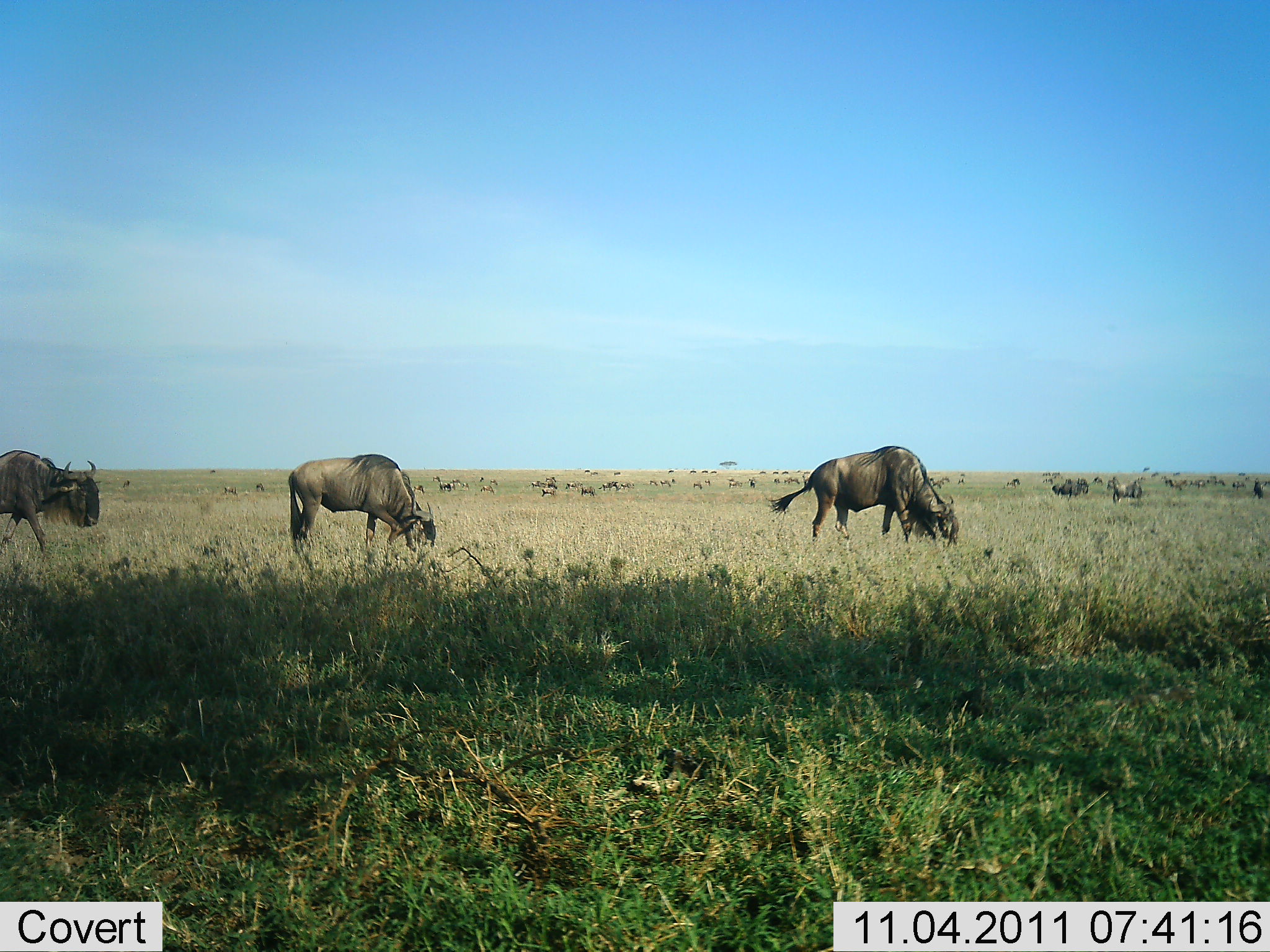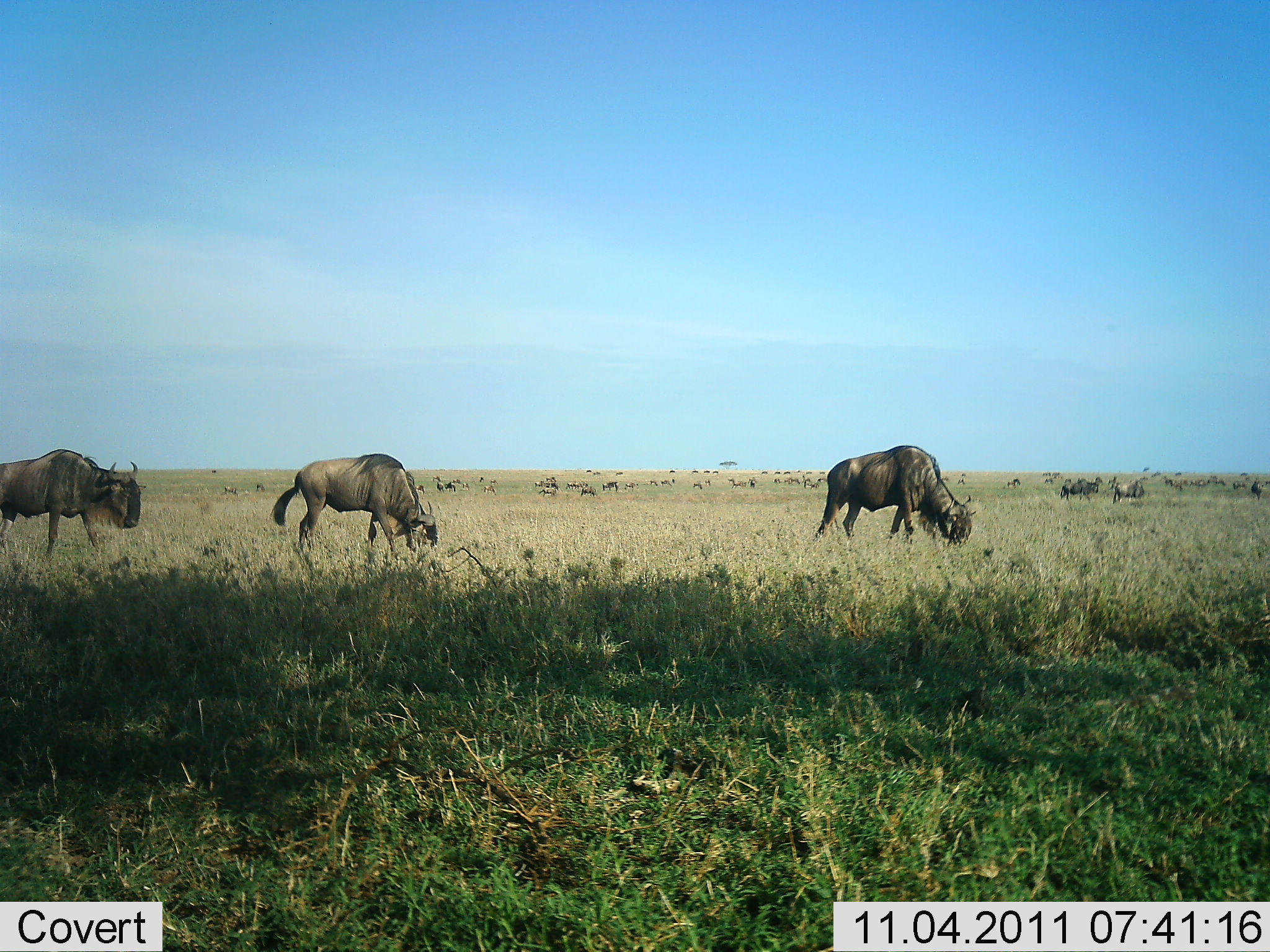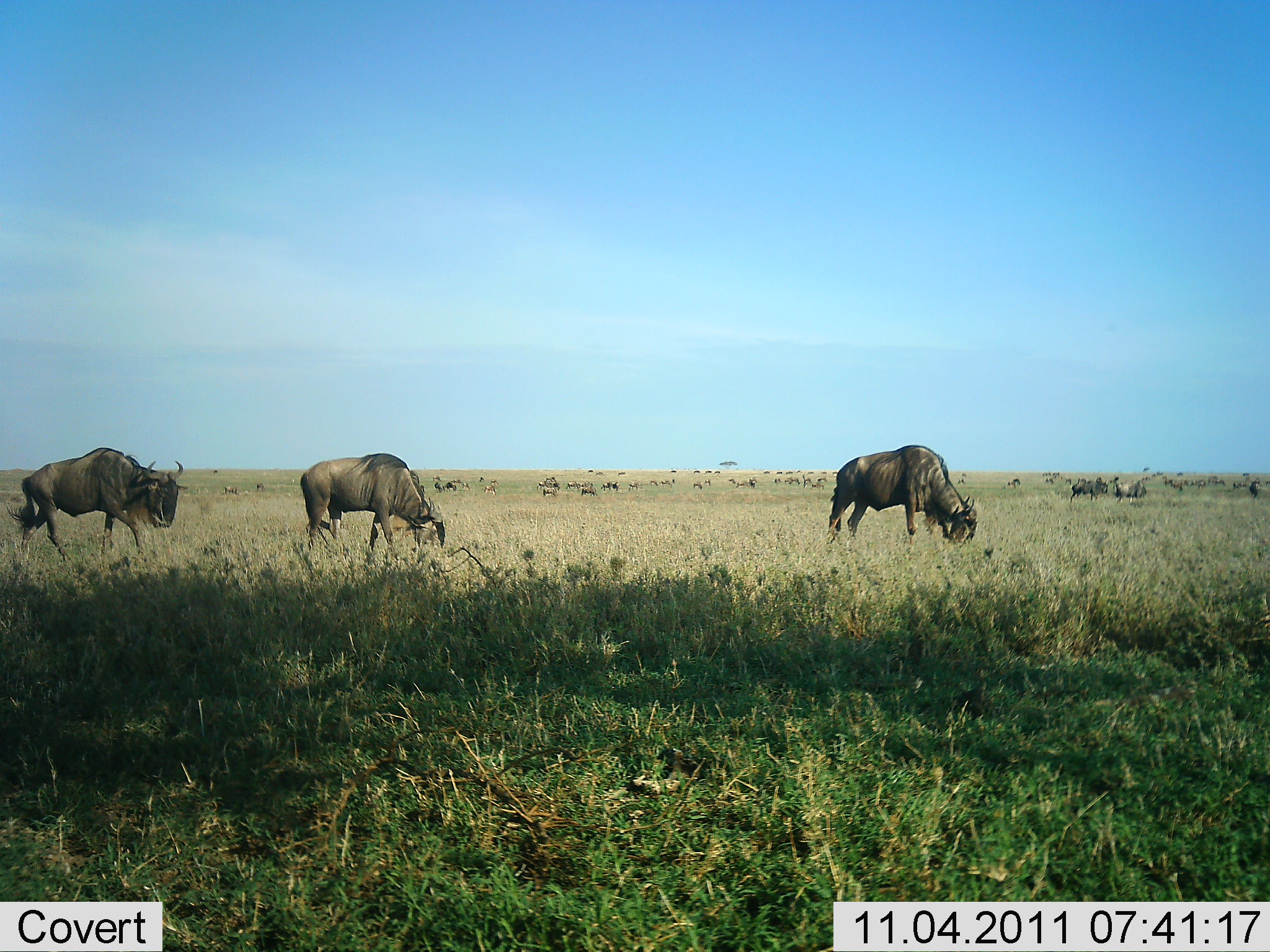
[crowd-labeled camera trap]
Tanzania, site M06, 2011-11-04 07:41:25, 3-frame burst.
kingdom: Animalia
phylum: Chordata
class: Mammalia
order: Artiodactyla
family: Bovidae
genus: Connochaetes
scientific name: Connochaetes taurinus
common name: blue wildebeest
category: wildebeest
Wildebeest (blue wildebeest) (Connochaetes taurinus), count 11-50. Behavior (volunteer vote fractions): standing 36%, resting 0%, moving 55%, interacting 0%. Young present (vote fraction): 0%. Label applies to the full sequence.